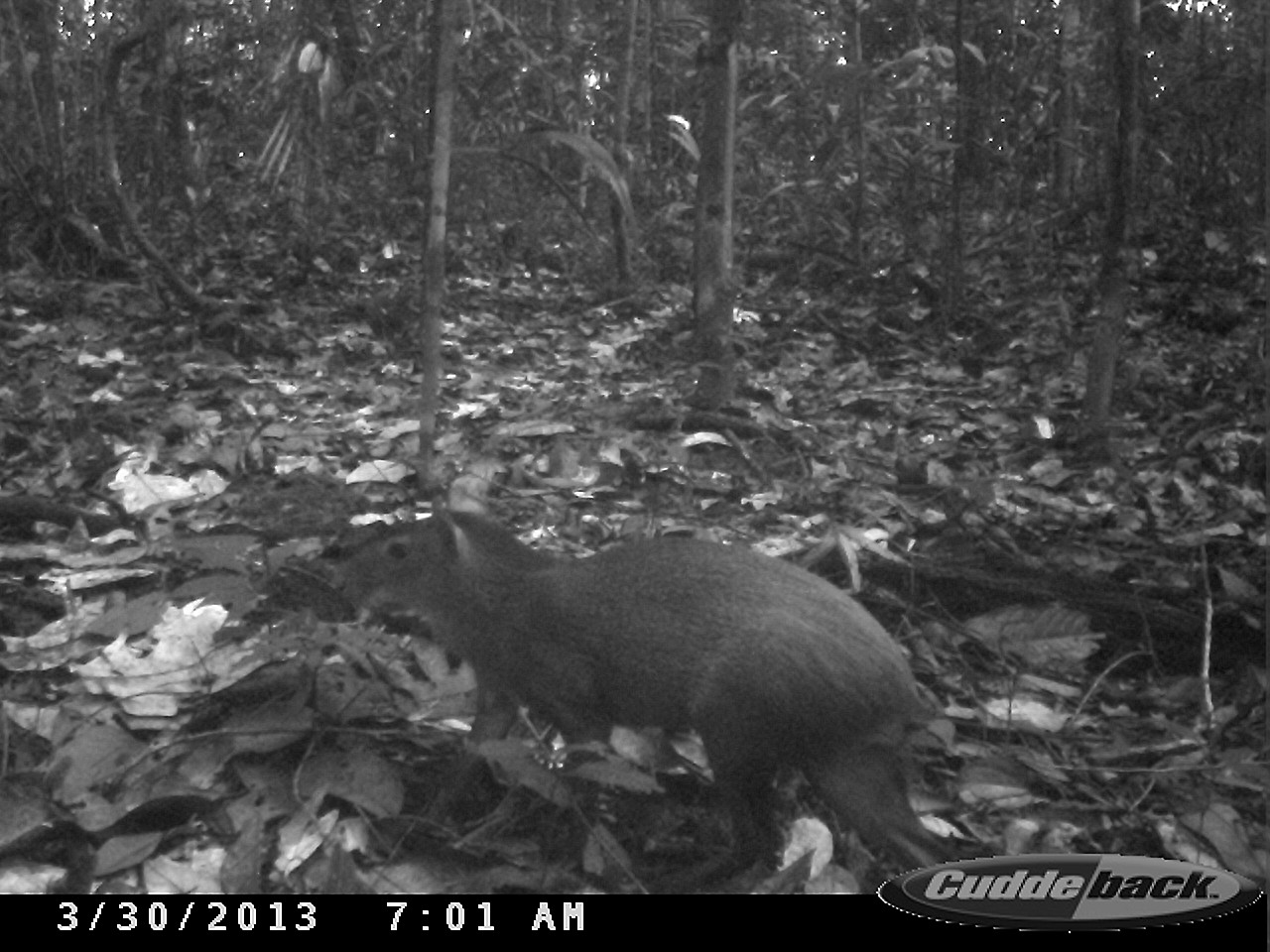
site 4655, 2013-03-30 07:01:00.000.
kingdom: Animalia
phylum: Chordata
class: Mammalia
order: Rodentia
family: Dasyproctidae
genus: Dasyprocta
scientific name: Dasyprocta leporina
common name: red-rumped agouti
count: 1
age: adult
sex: male